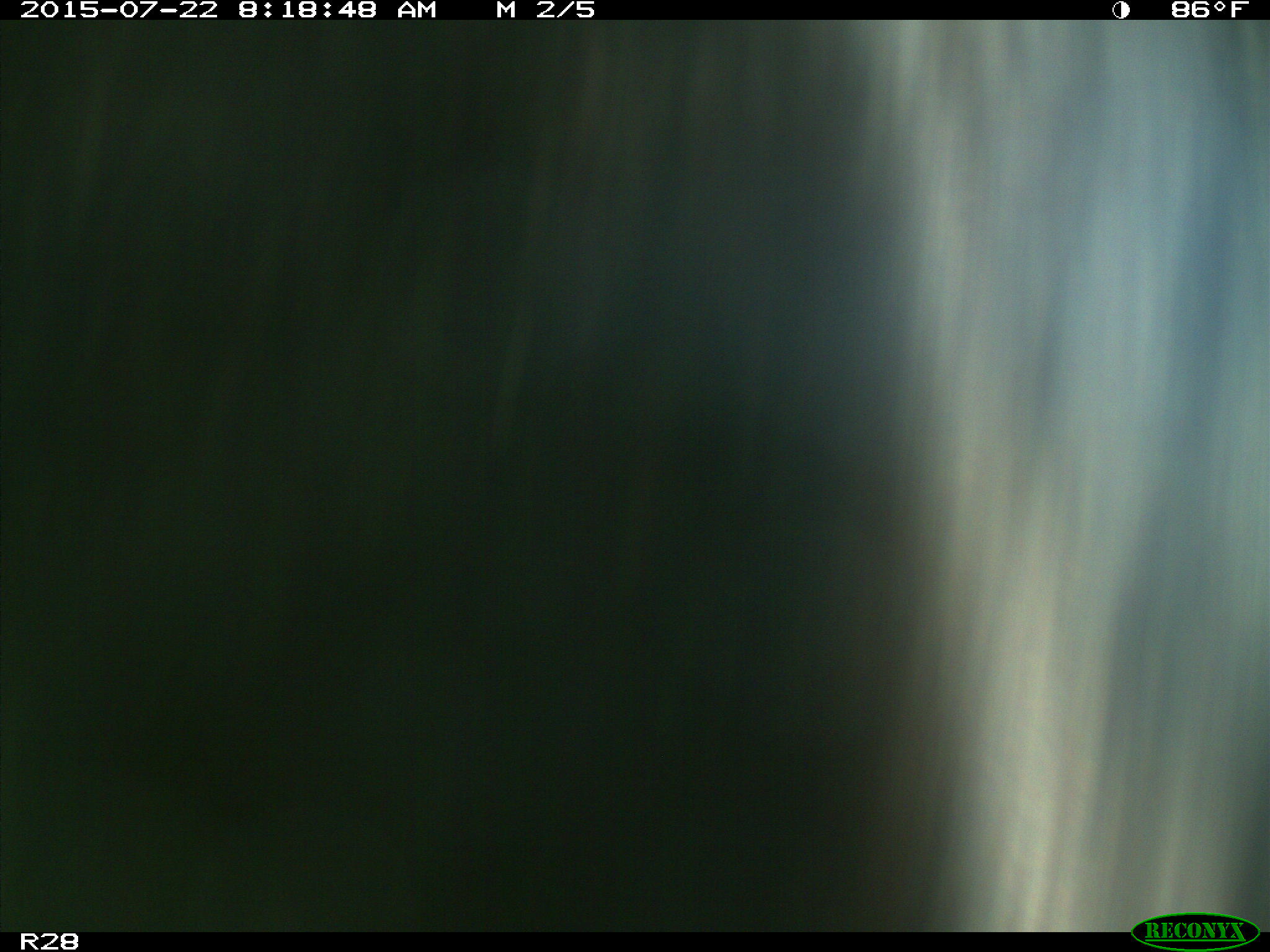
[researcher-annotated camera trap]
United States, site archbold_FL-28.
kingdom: Animalia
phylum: Chordata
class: Mammalia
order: Artiodactyla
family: Bovidae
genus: Bos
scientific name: Bos taurus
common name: domestic cow